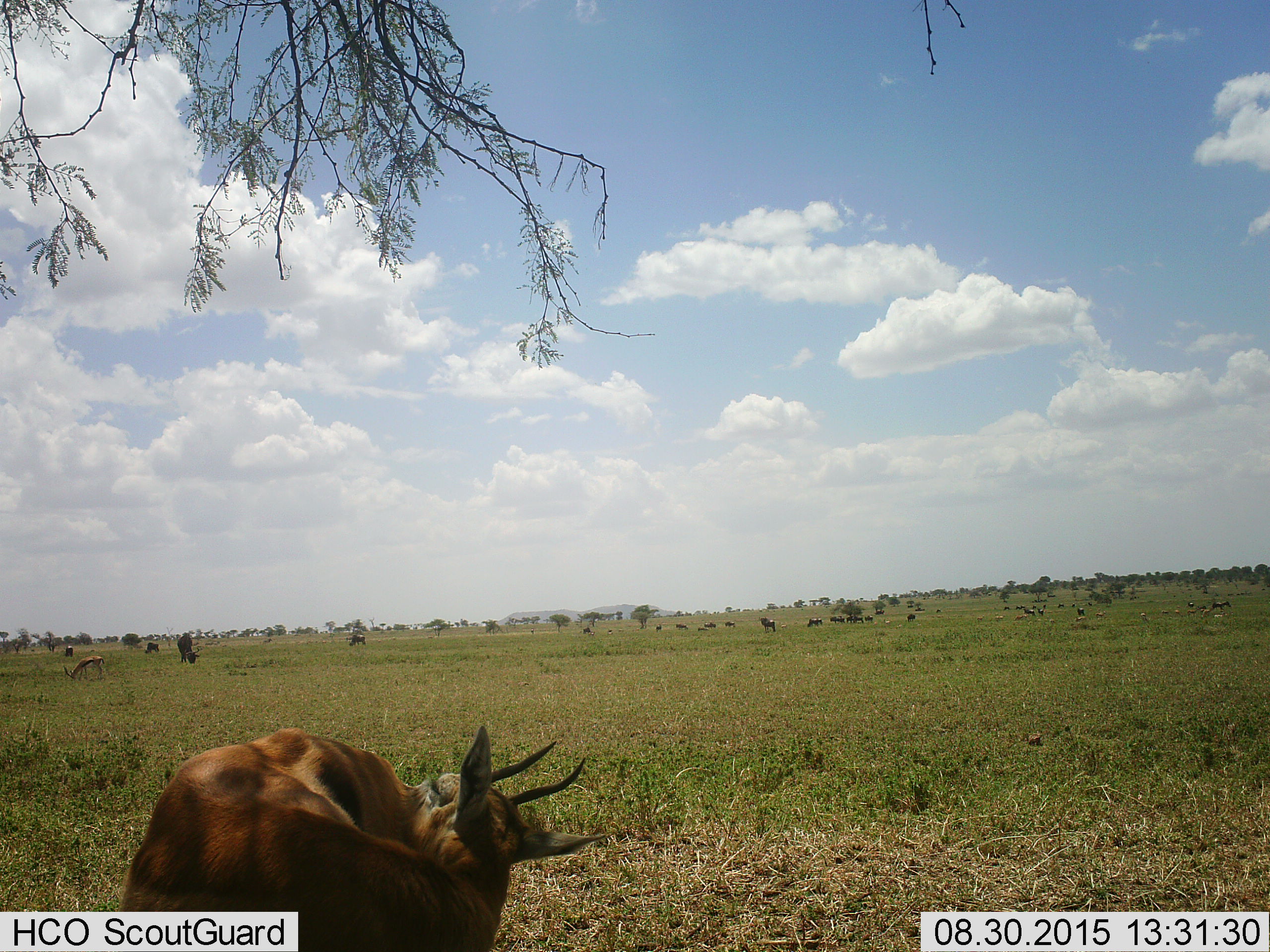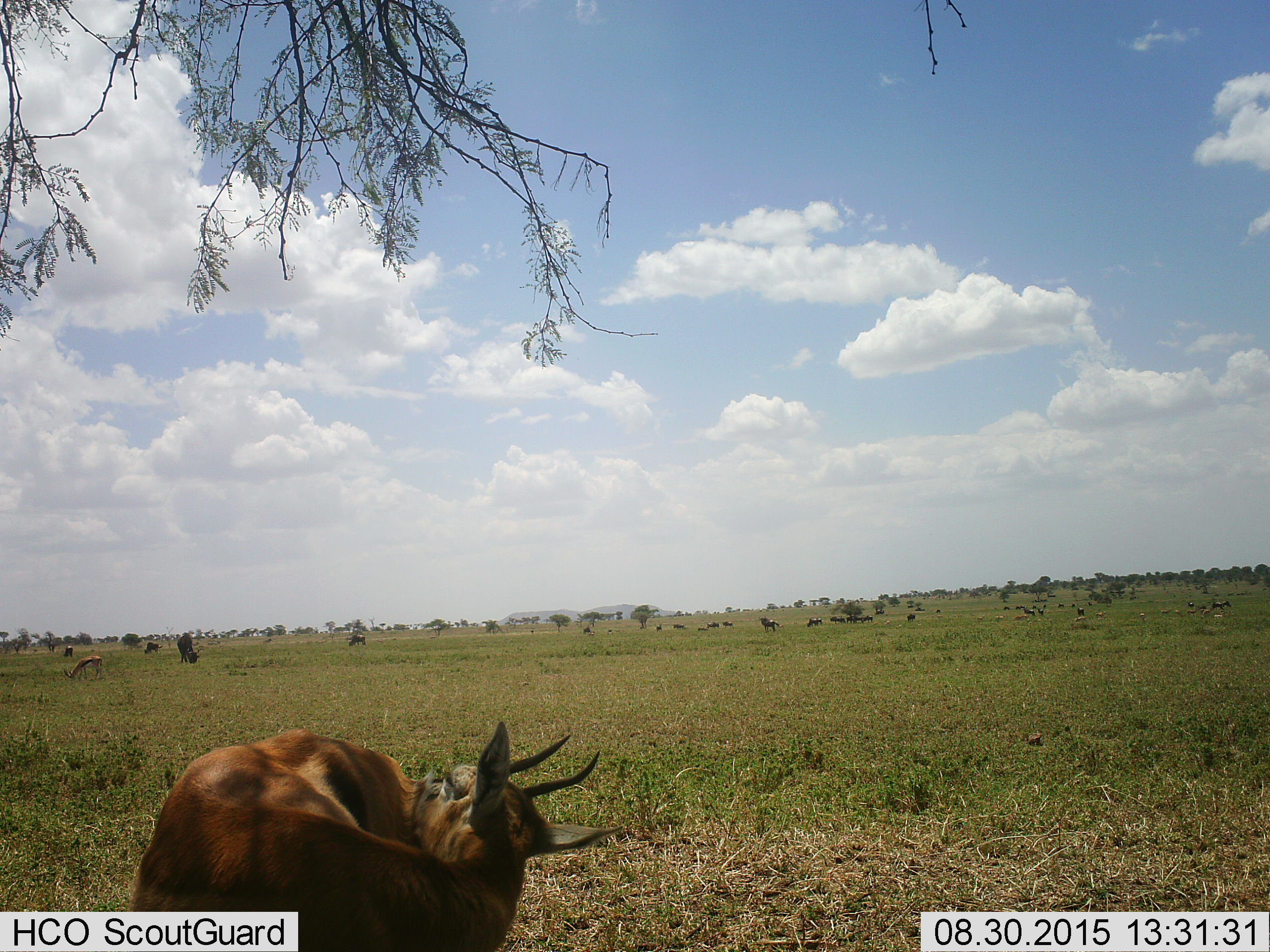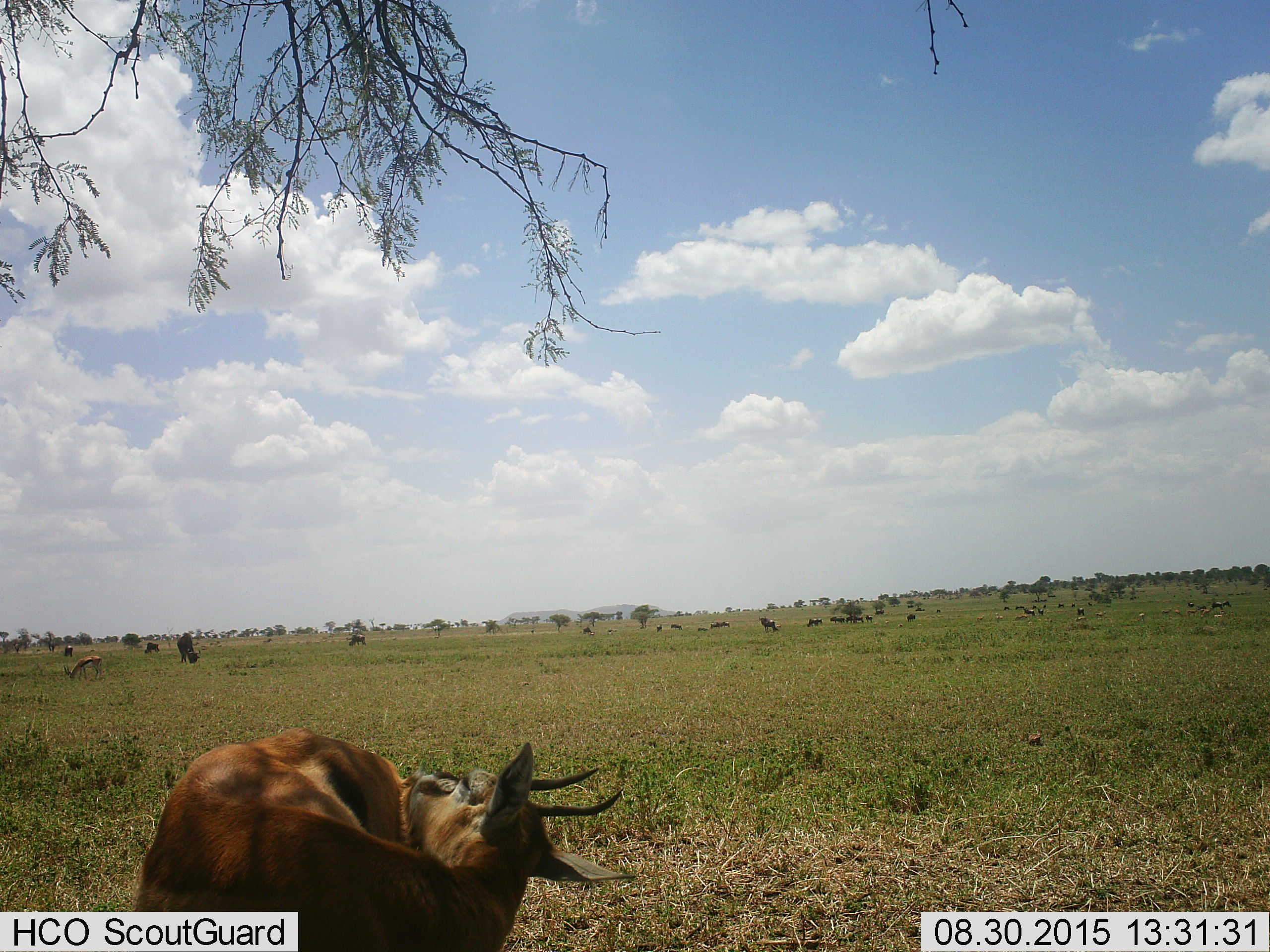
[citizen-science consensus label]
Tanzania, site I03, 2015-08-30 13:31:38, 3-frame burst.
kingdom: Animalia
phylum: Chordata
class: Mammalia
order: Artiodactyla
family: Bovidae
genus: Eudorcas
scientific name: Eudorcas thomsonii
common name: thomson's gazelle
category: gazellethomsons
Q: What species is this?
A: Gazellethomsons (thomson's gazelle) (Eudorcas thomsonii).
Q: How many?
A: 11-50.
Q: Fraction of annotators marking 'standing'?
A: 83%.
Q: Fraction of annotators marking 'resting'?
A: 50%.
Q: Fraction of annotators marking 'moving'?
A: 33%.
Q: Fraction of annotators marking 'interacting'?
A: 17%.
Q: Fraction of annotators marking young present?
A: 17%.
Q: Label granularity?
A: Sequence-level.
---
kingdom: Animalia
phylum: Chordata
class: Mammalia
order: Artiodactyla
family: Bovidae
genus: Connochaetes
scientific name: Connochaetes taurinus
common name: blue wildebeest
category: wildebeest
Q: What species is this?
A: Wildebeest (blue wildebeest) (Connochaetes taurinus).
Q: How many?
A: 11-50.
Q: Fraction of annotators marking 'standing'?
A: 80%.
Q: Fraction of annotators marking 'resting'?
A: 20%.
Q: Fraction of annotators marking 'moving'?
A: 20%.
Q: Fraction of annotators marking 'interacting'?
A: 0%.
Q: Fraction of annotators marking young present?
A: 0%.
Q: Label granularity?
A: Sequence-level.